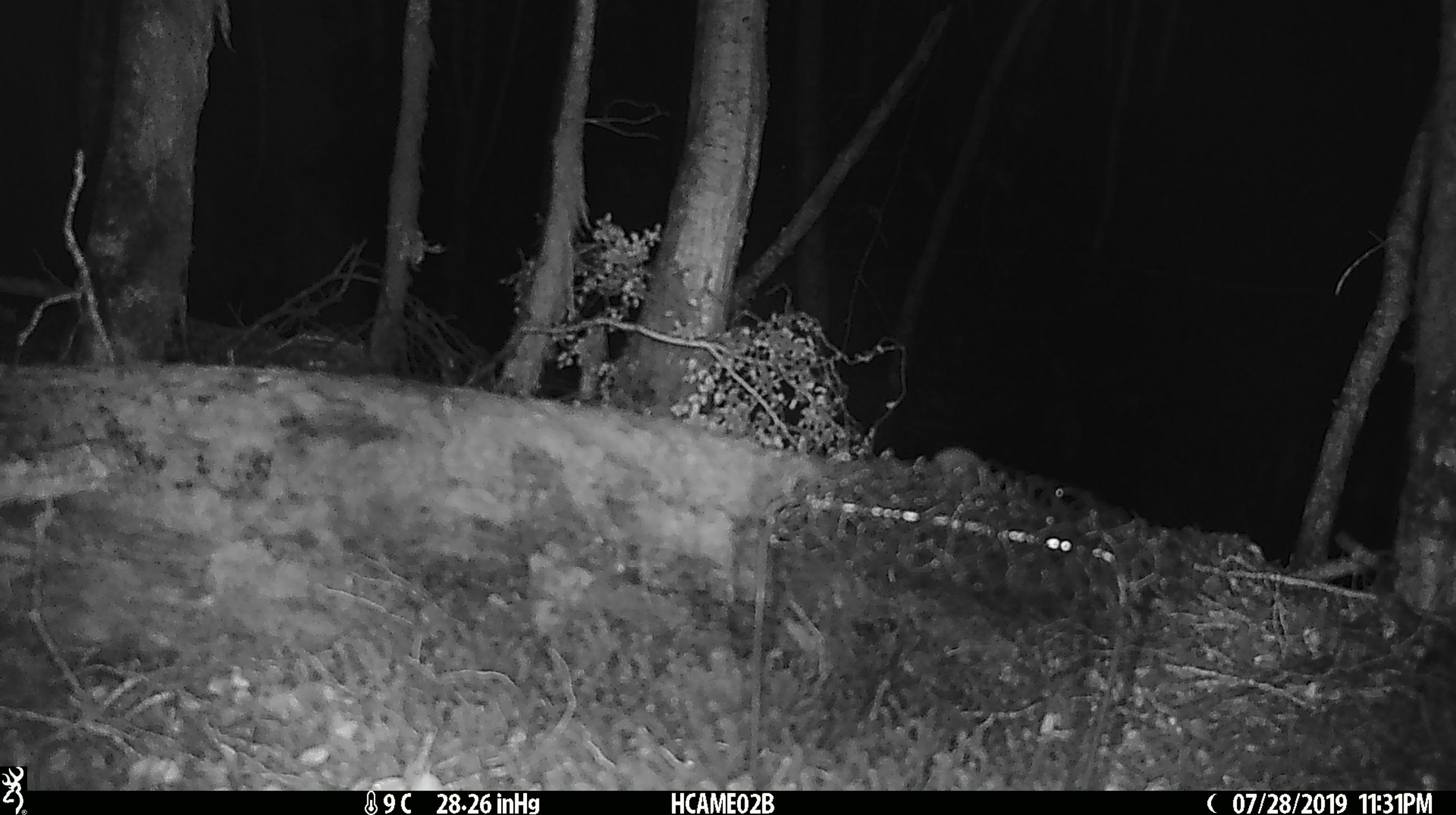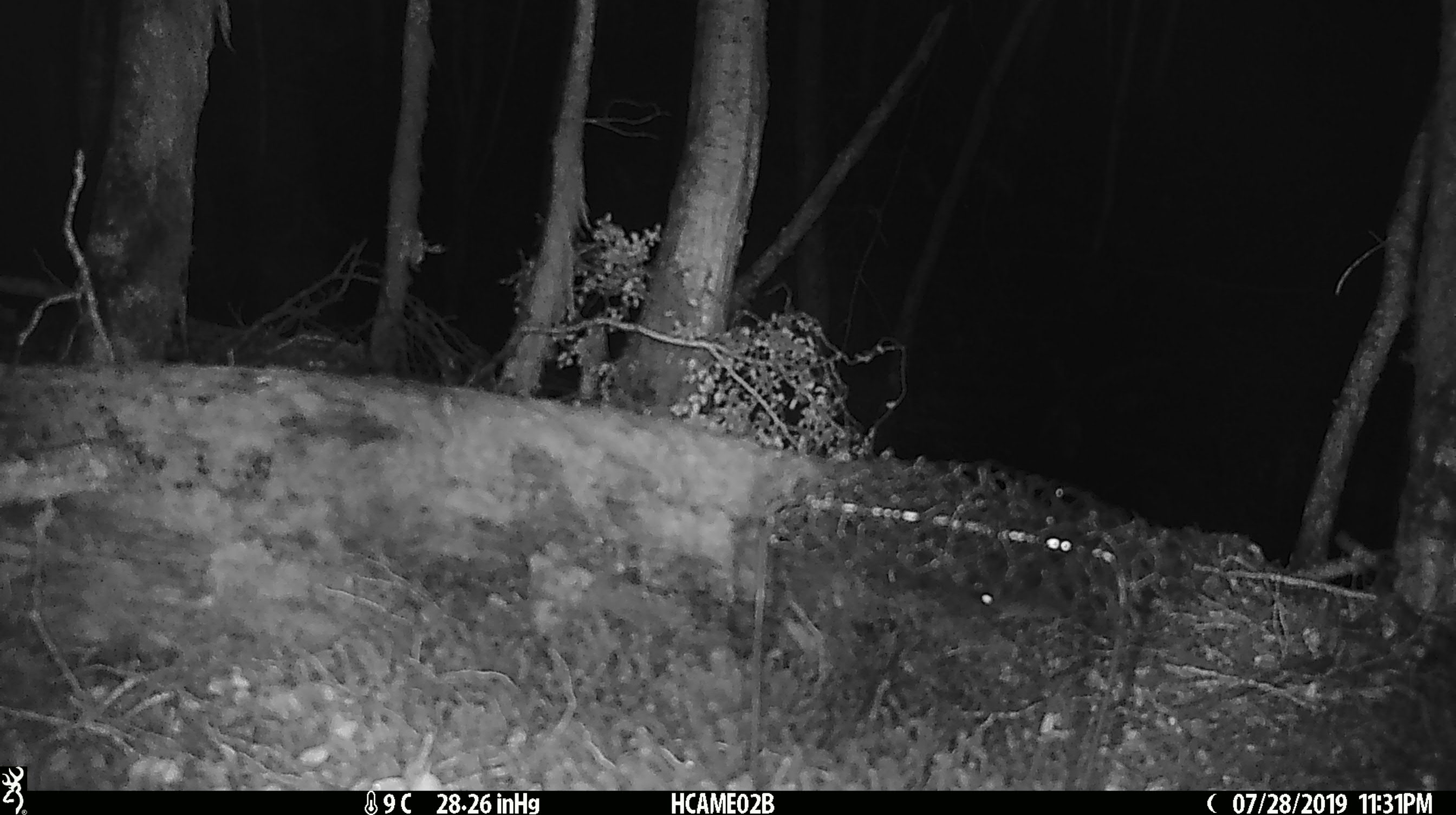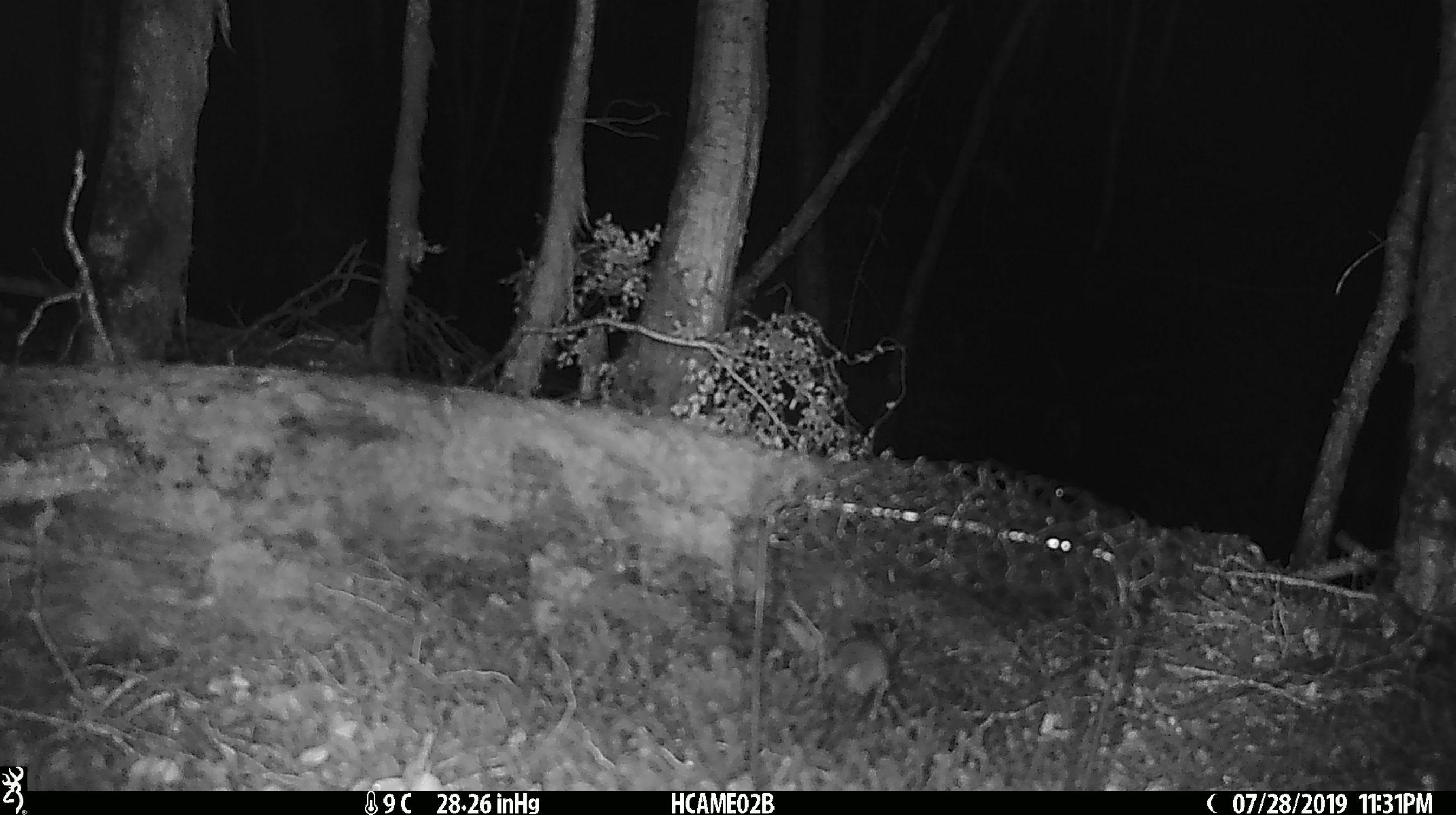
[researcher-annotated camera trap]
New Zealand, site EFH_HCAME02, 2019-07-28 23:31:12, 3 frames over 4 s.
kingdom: Animalia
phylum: Chordata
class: Mammalia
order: Rodentia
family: Muridae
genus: Mus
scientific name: Mus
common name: mouse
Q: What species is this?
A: Mouse (Mus).